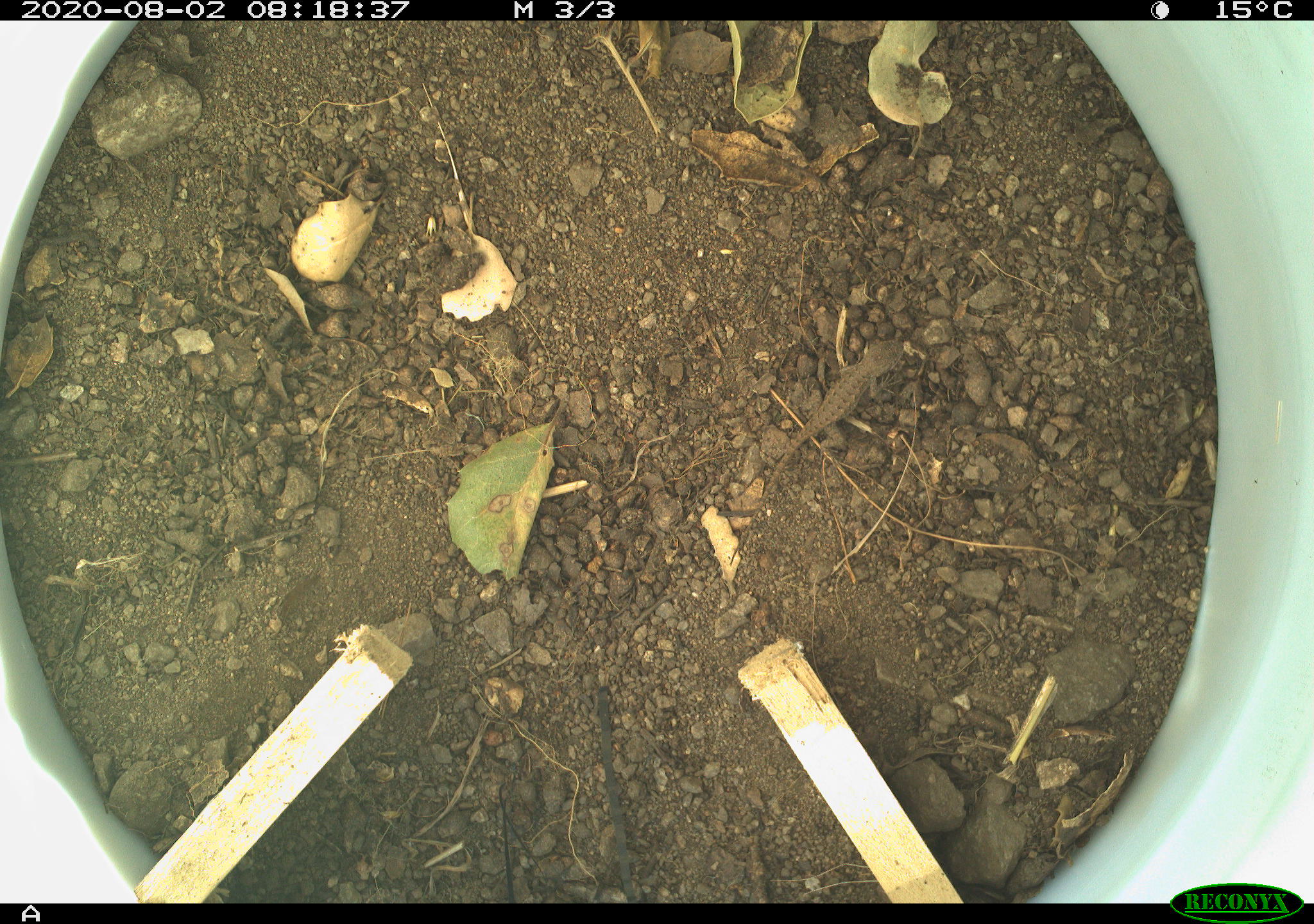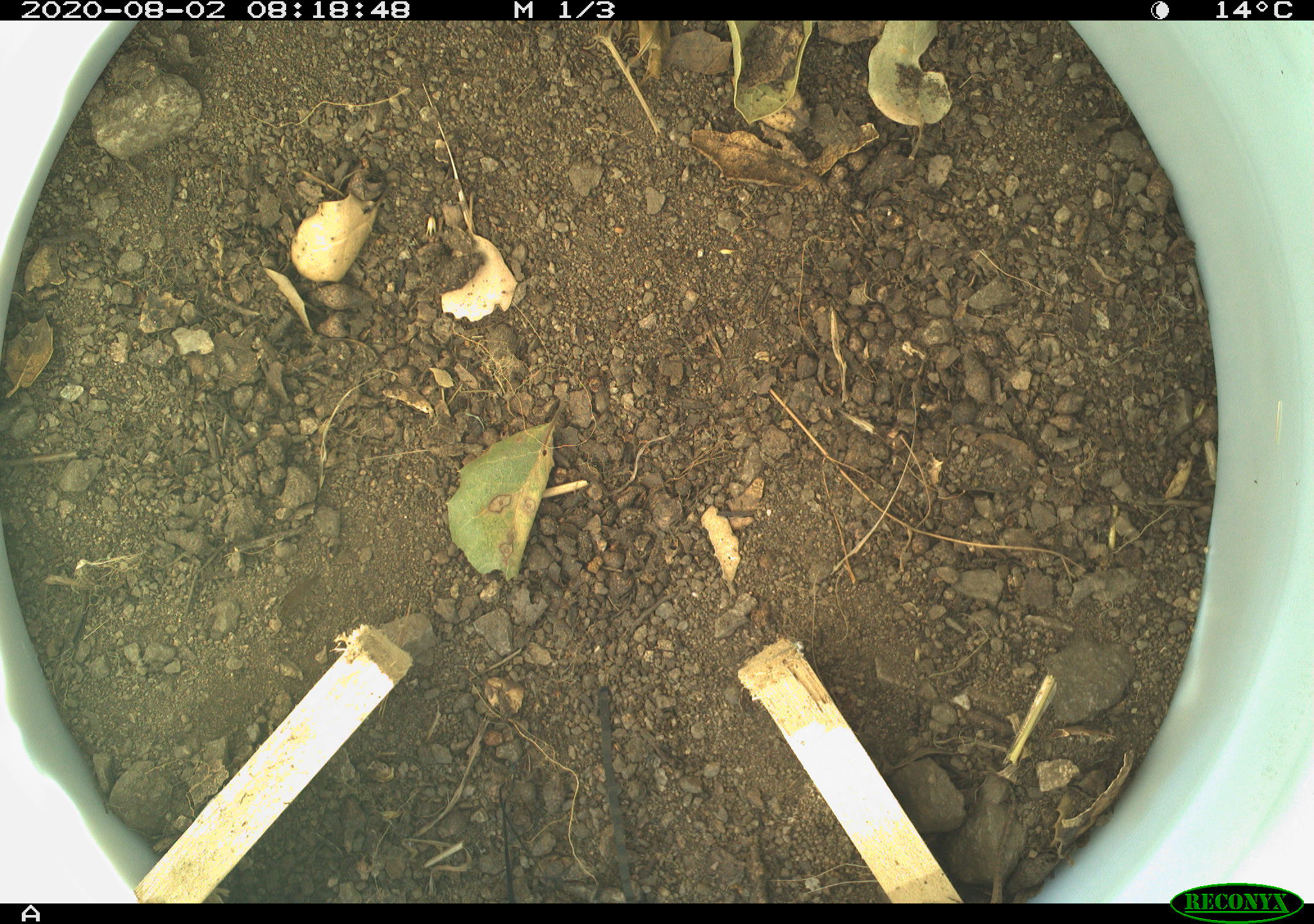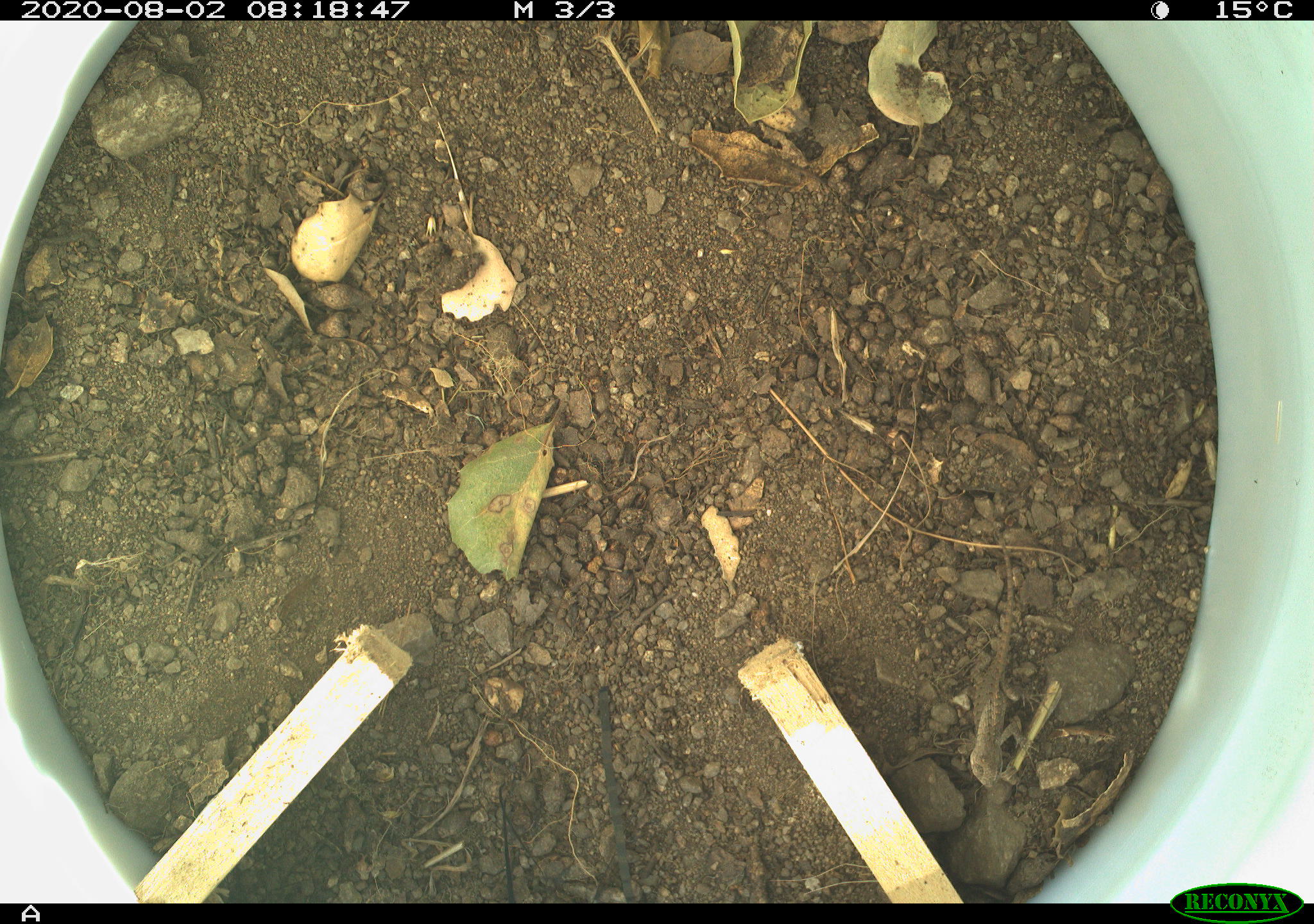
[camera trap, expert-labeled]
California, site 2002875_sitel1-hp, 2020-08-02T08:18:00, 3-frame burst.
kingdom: Animalia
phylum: Chordata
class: Reptilia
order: Squamata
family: Phrynosomatidae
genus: Sceloporus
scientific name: Sceloporus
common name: spiny lizards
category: sceloporus species